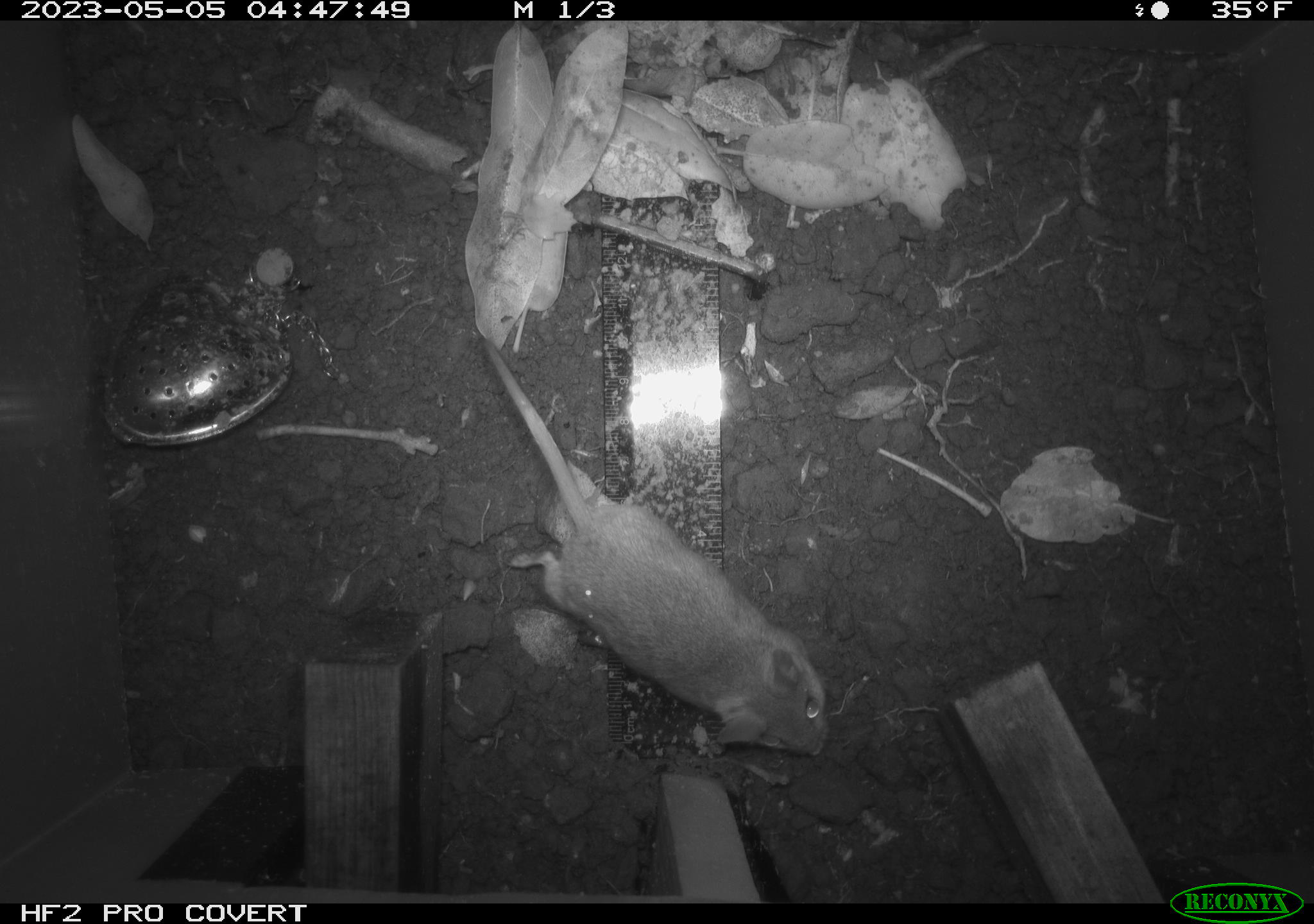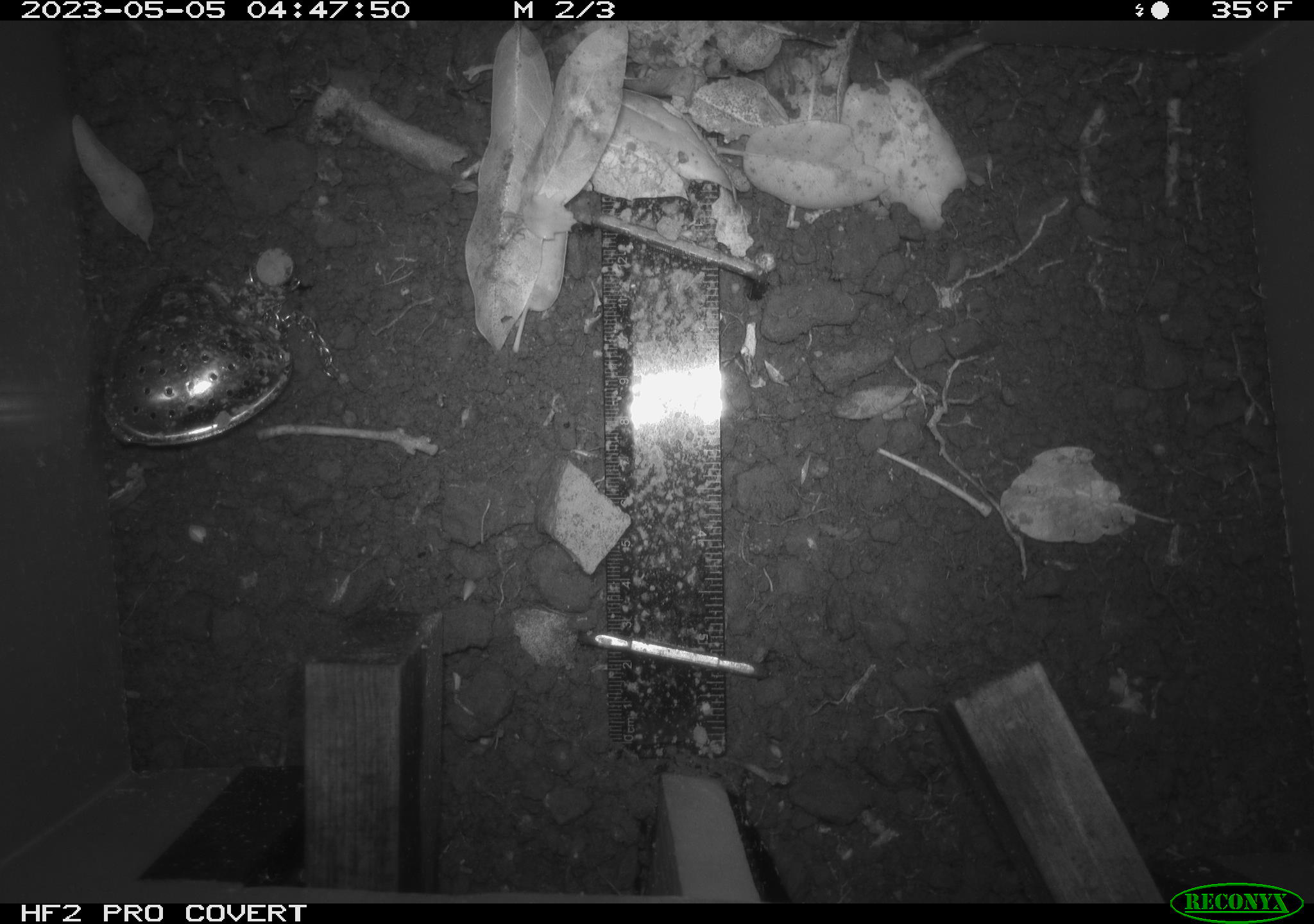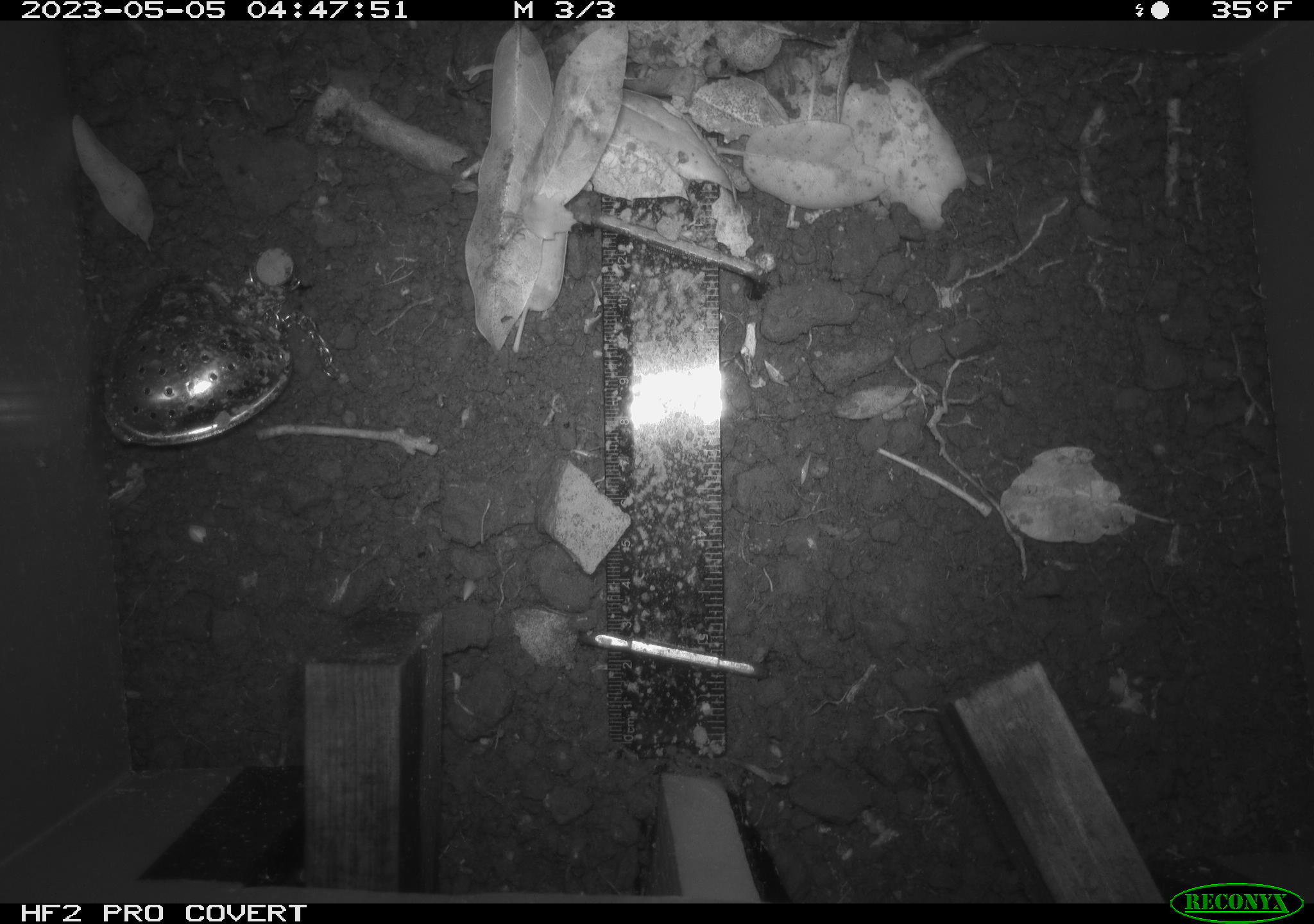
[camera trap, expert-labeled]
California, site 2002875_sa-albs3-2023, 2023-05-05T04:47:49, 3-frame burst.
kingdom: Animalia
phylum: Chordata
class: Mammalia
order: Rodentia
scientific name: Rodentia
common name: mouse species